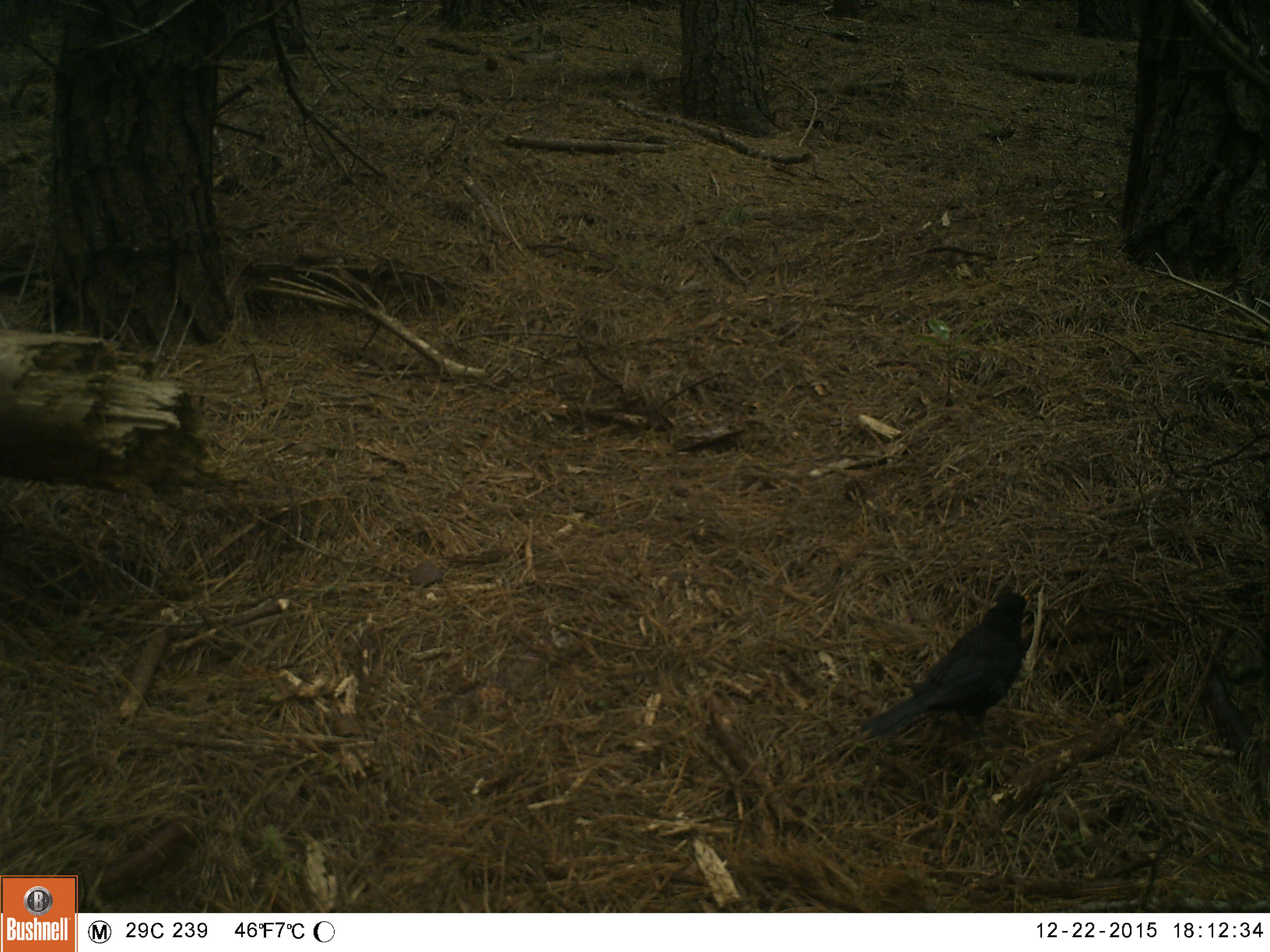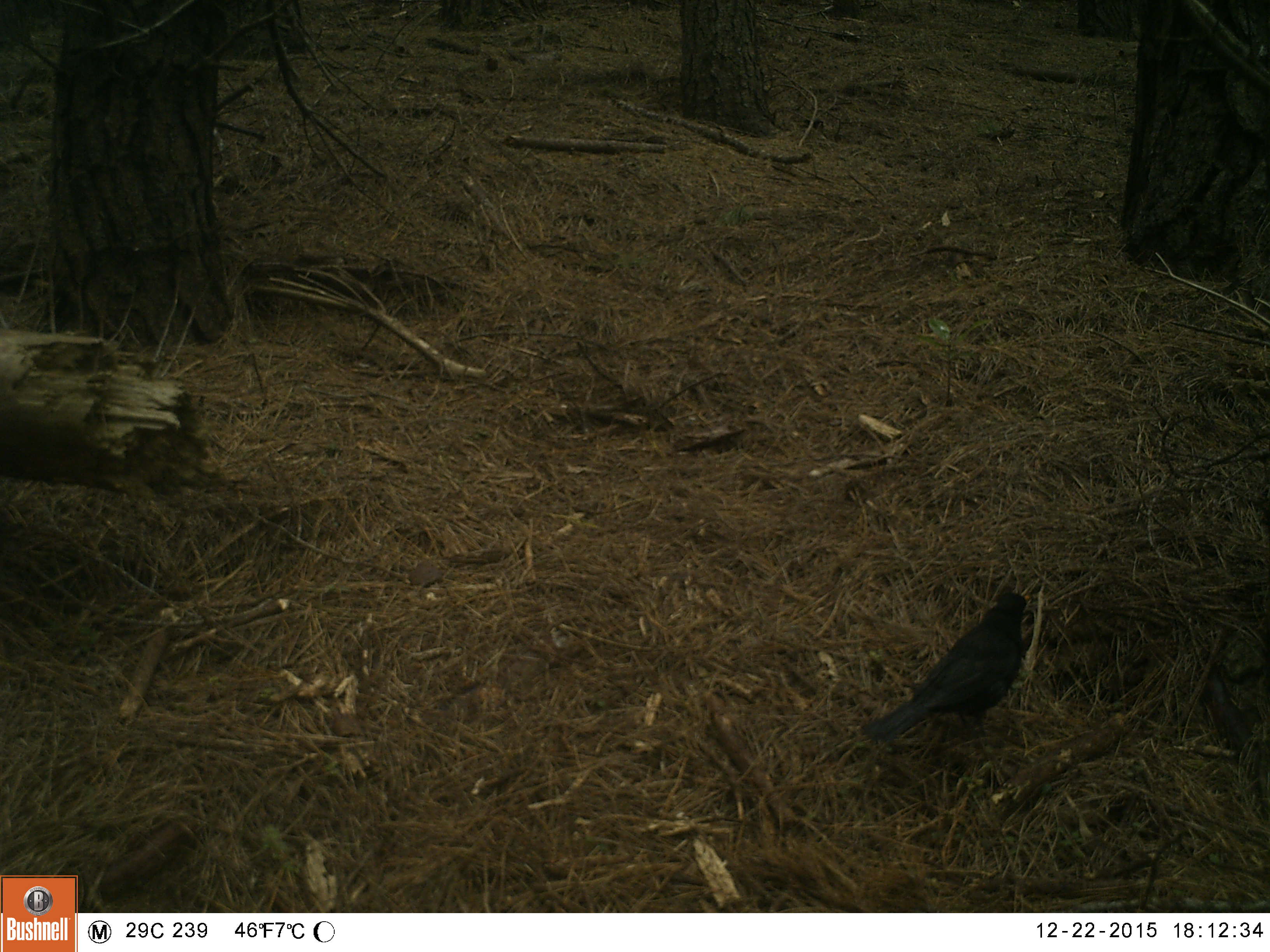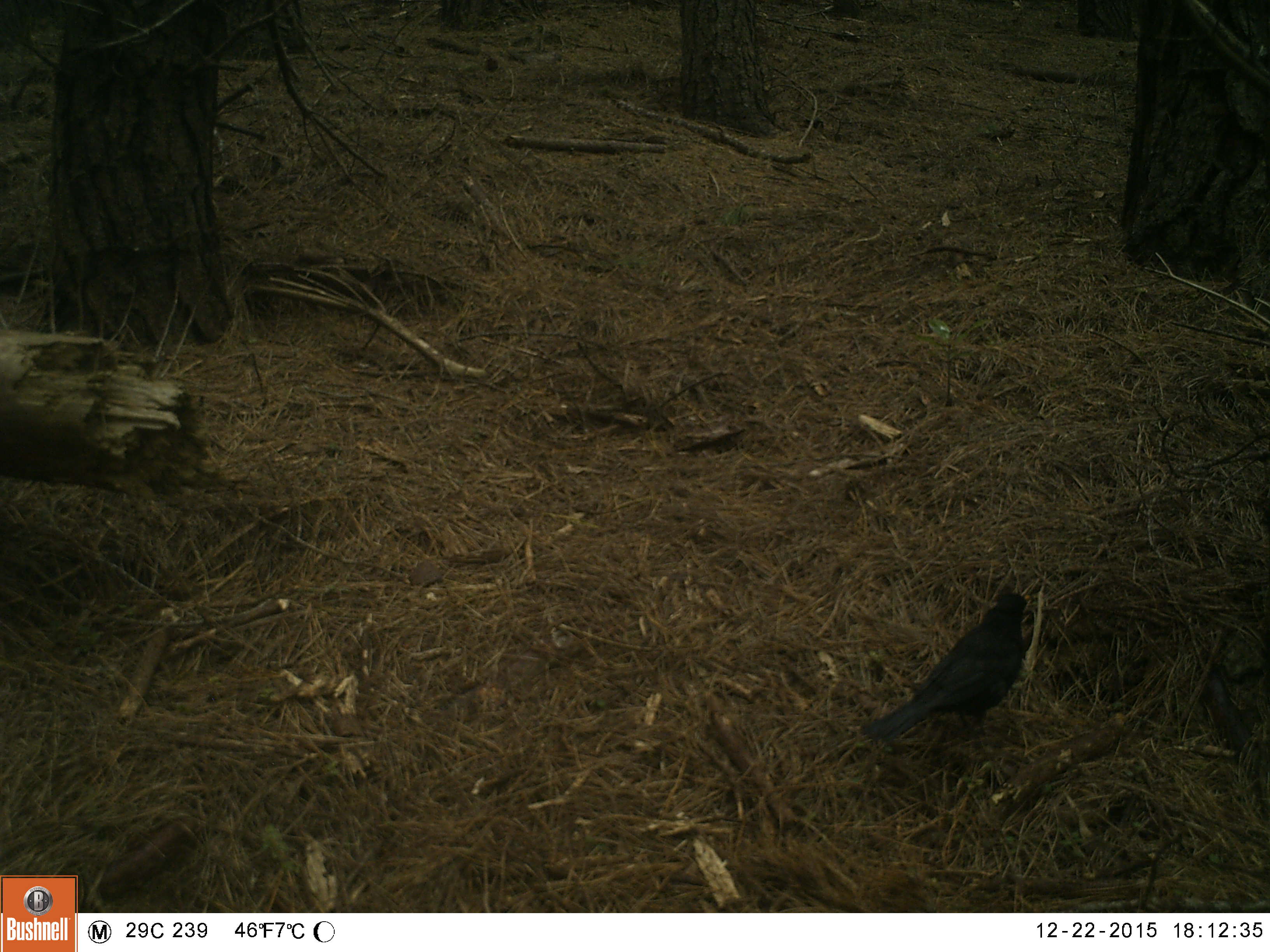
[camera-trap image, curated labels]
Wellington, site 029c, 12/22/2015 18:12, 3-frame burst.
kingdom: Animalia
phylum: Chordata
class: Aves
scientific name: Aves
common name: bird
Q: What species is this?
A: Bird (Aves).